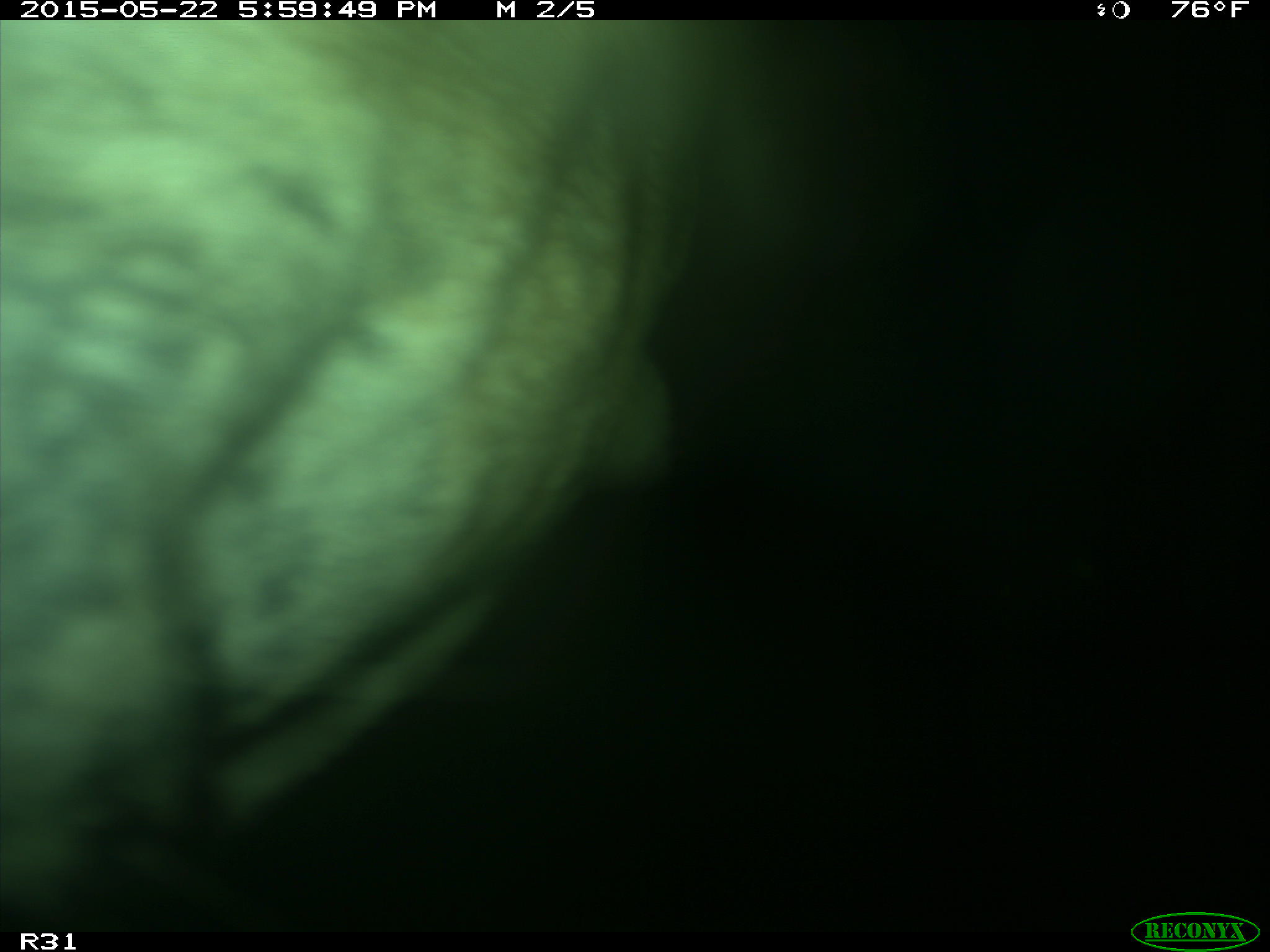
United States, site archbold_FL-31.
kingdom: Animalia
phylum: Chordata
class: Mammalia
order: Artiodactyla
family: Bovidae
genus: Bos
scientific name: Bos taurus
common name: domestic cow